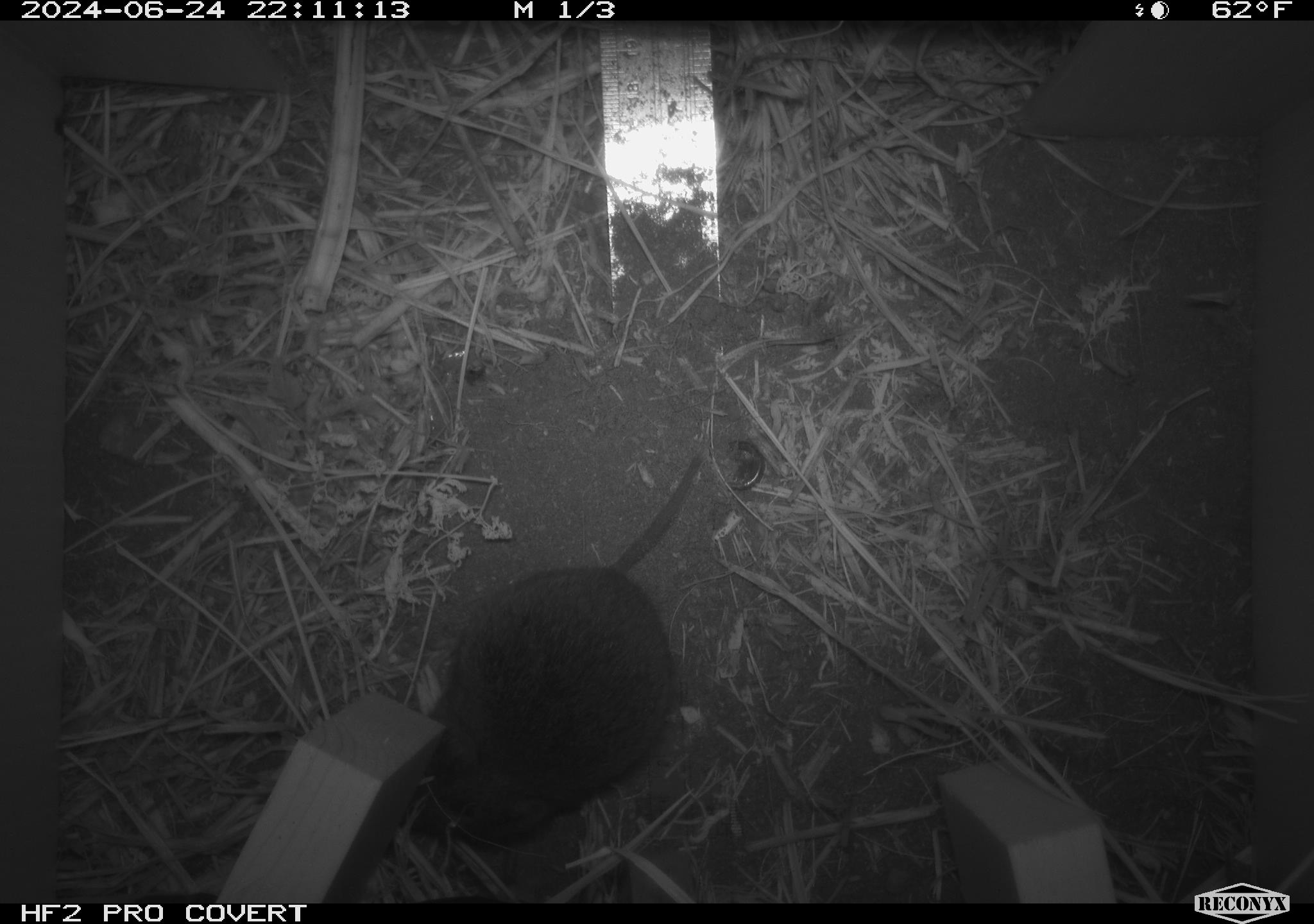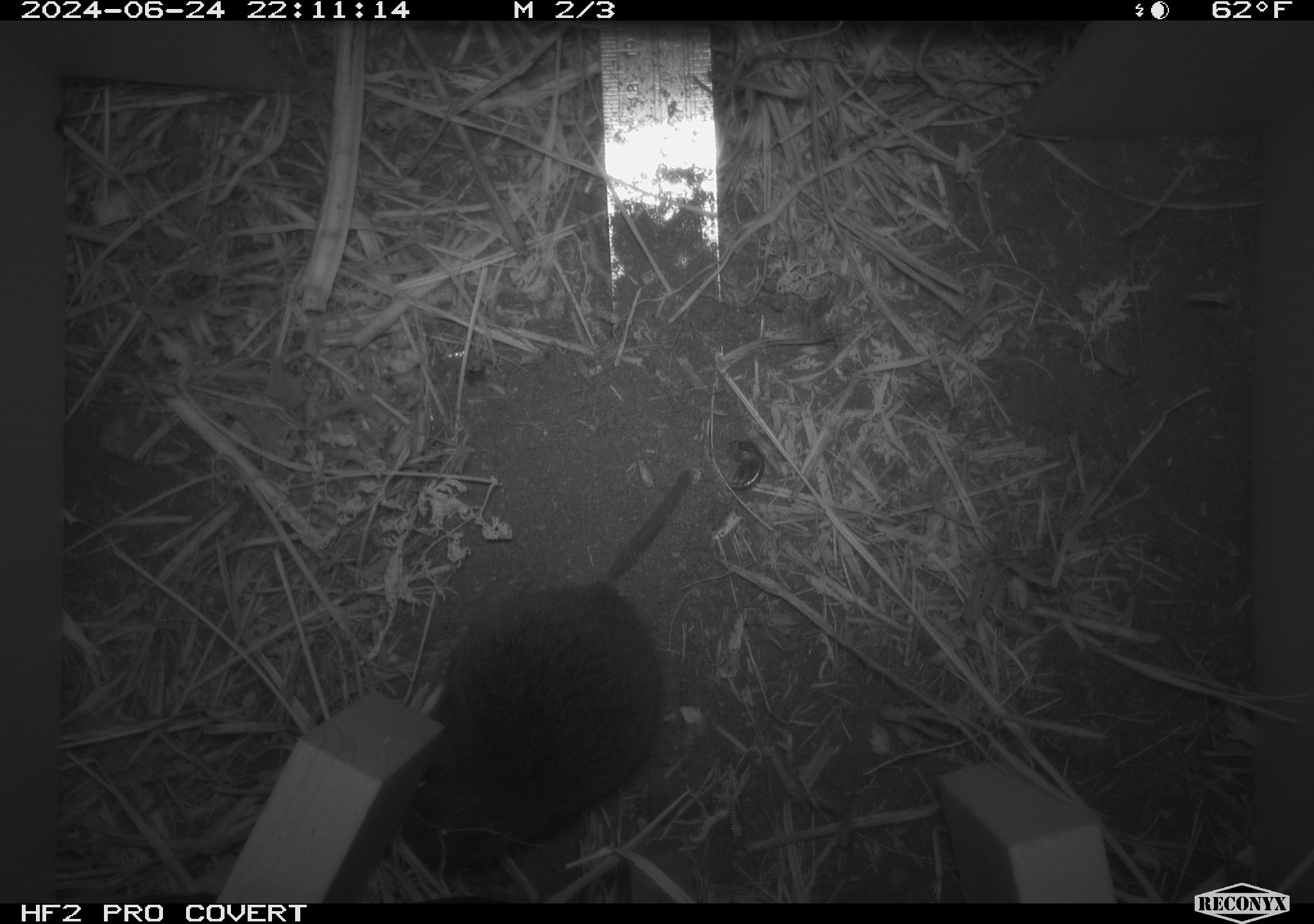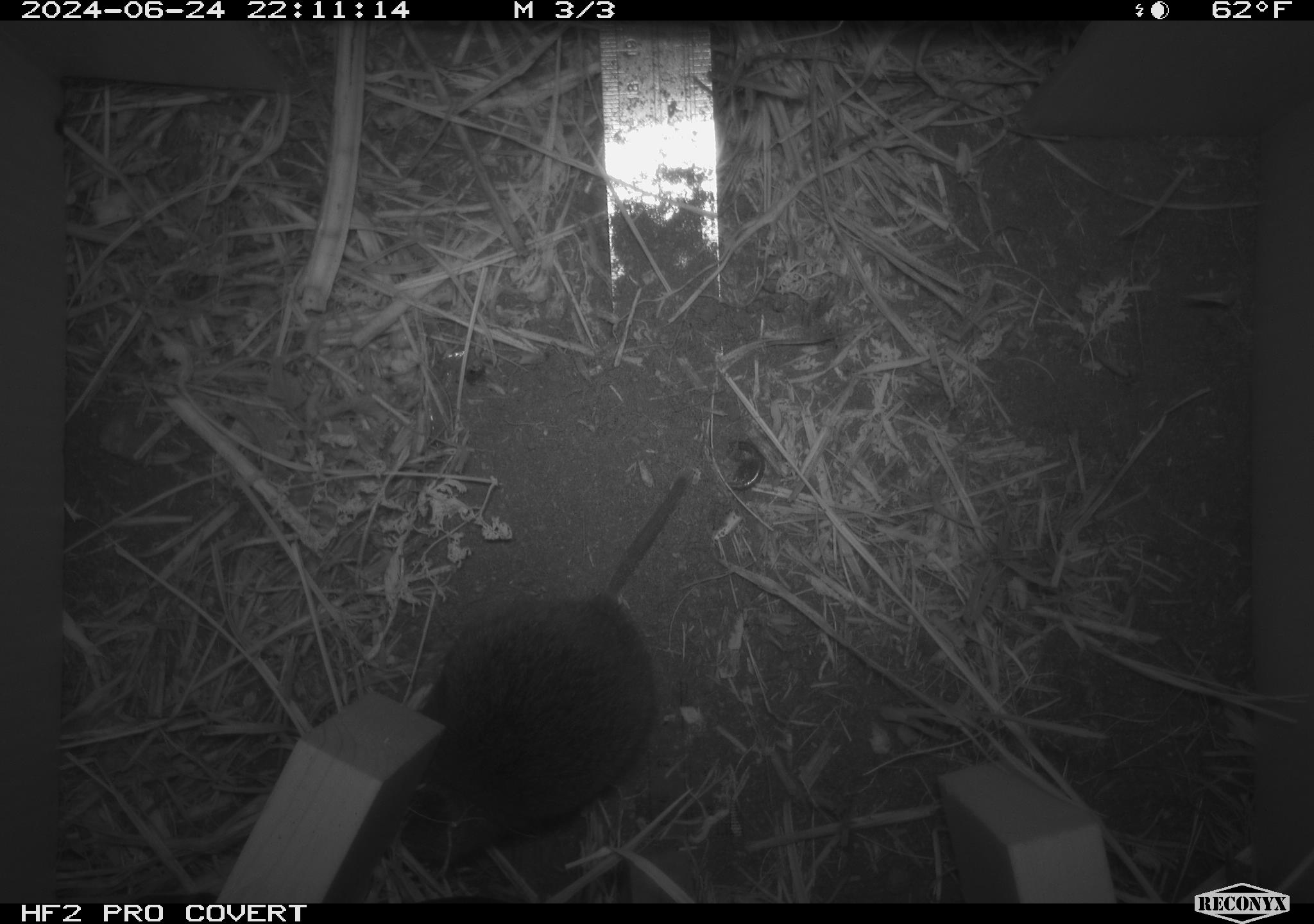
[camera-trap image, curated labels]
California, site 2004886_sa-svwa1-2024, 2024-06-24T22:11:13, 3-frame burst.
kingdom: Animalia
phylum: Chordata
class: Mammalia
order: Rodentia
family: Cricetidae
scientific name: Arvicolinae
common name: voles, lemmings, and muskrats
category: arvicolinae subfamily